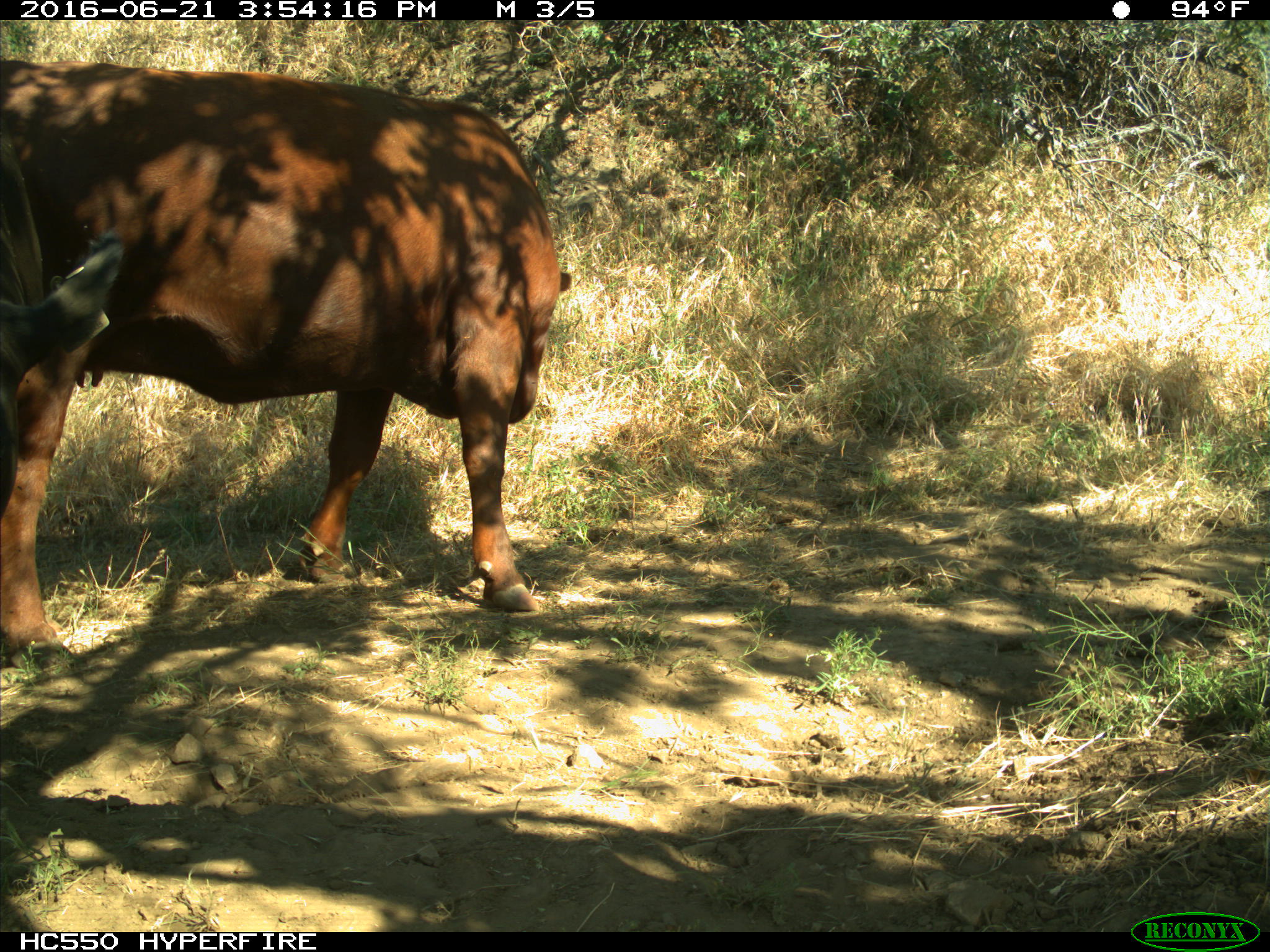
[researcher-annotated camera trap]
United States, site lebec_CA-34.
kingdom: Animalia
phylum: Chordata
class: Mammalia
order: Artiodactyla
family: Bovidae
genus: Bos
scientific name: Bos taurus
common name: domestic cow